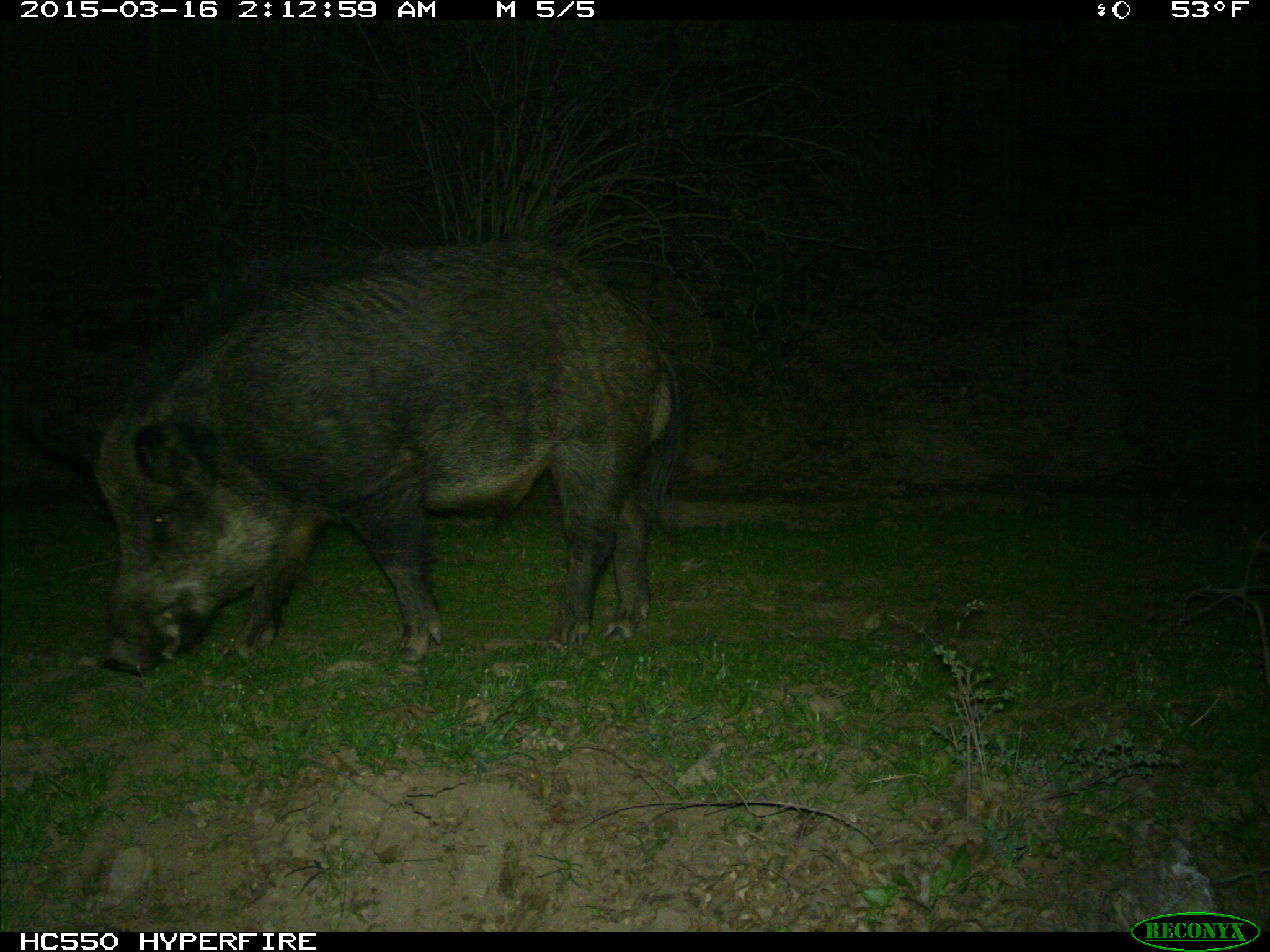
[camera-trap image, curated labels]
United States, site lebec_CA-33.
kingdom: Animalia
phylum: Chordata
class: Mammalia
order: Artiodactyla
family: Suidae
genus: Sus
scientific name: Sus scrofa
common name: wild boar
Sus scrofa (wild boar).